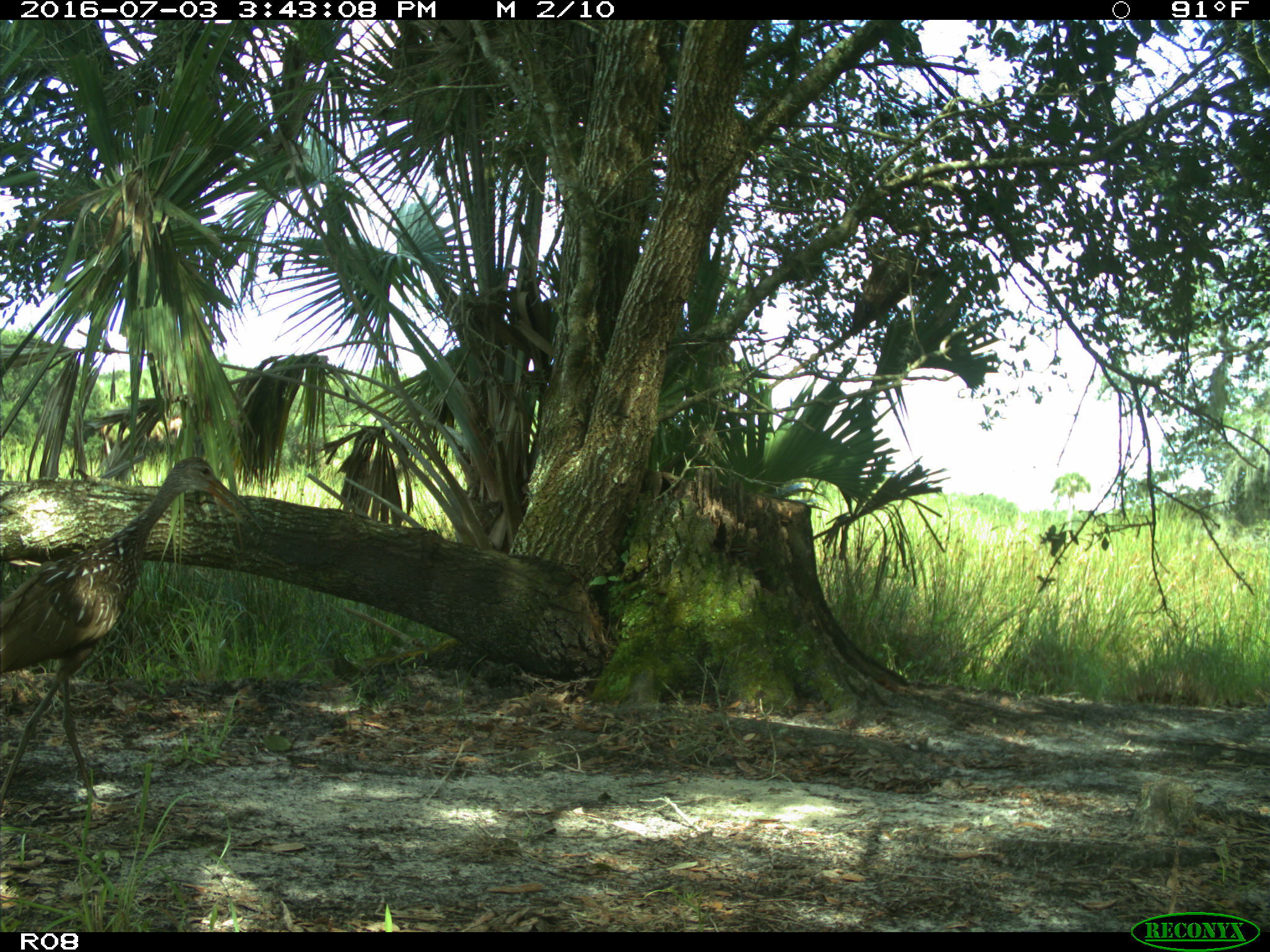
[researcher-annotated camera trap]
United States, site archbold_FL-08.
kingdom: Animalia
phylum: Chordata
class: Aves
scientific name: Aves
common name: birds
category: unidentified bird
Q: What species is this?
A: Unidentified bird (birds) (Aves).